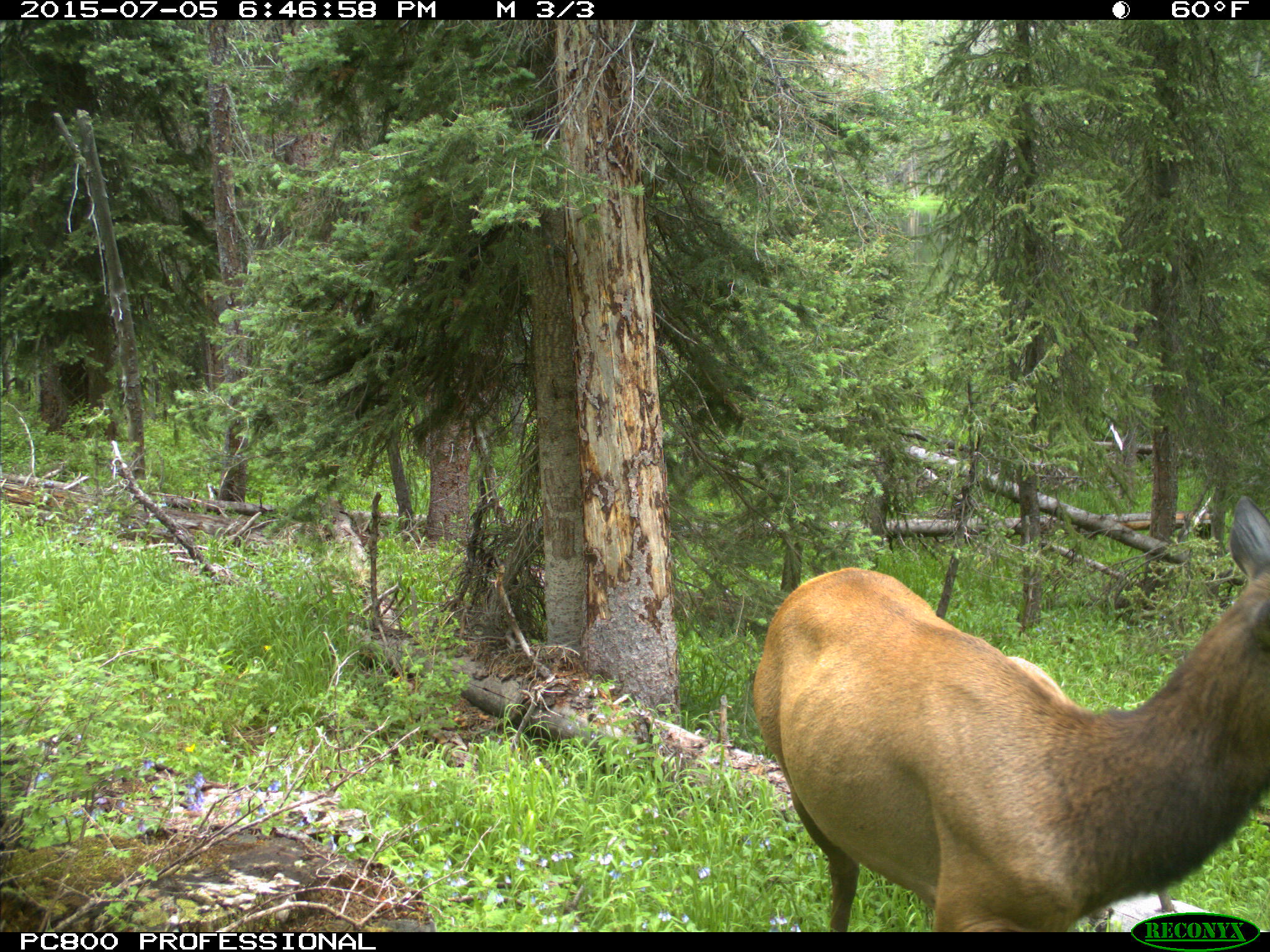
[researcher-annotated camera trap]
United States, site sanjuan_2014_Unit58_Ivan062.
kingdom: Animalia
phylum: Chordata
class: Mammalia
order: Artiodactyla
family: Cervidae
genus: Cervus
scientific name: Cervus elaphus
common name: red deer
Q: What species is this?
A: Cervus elaphus (red deer).